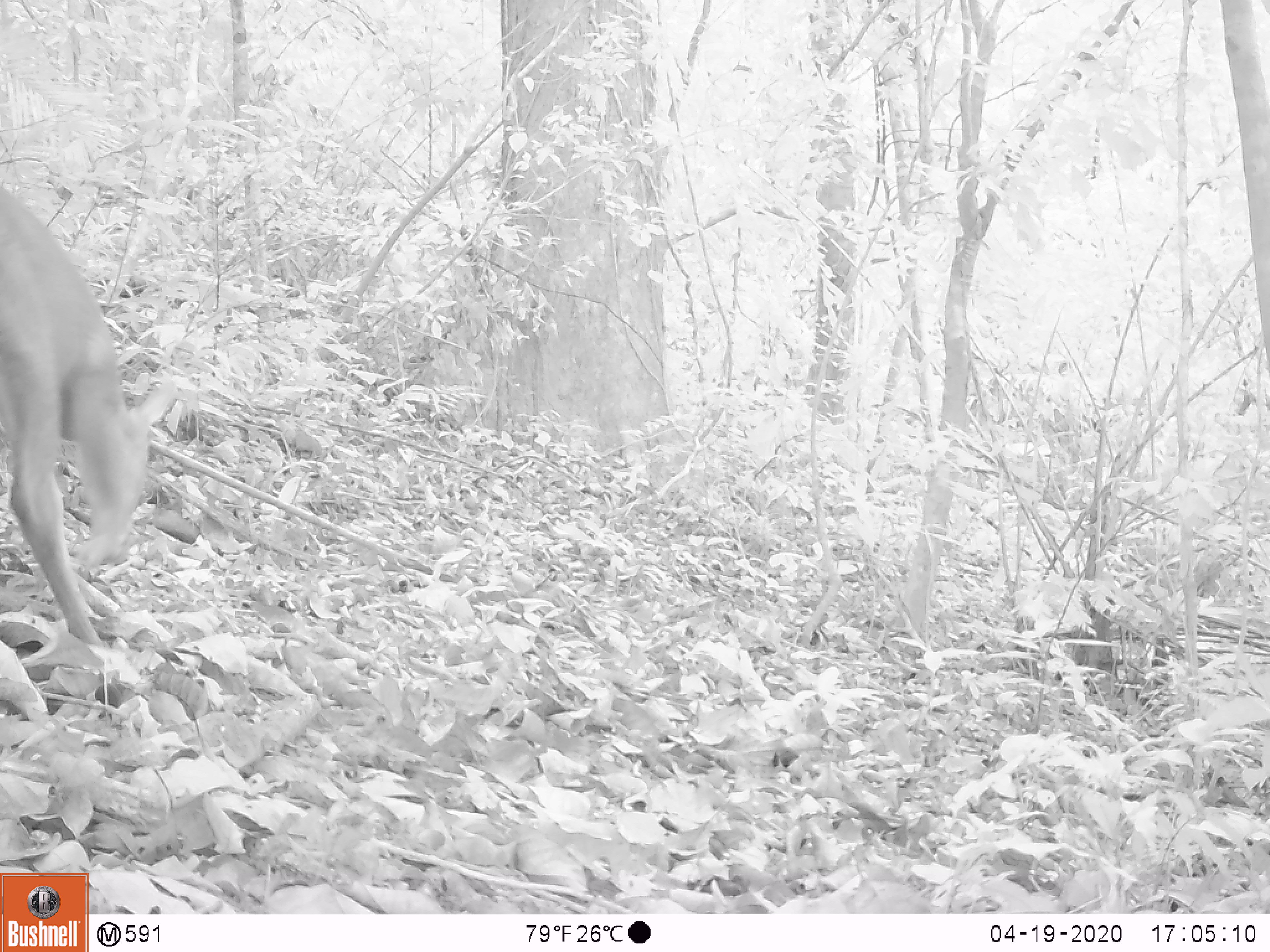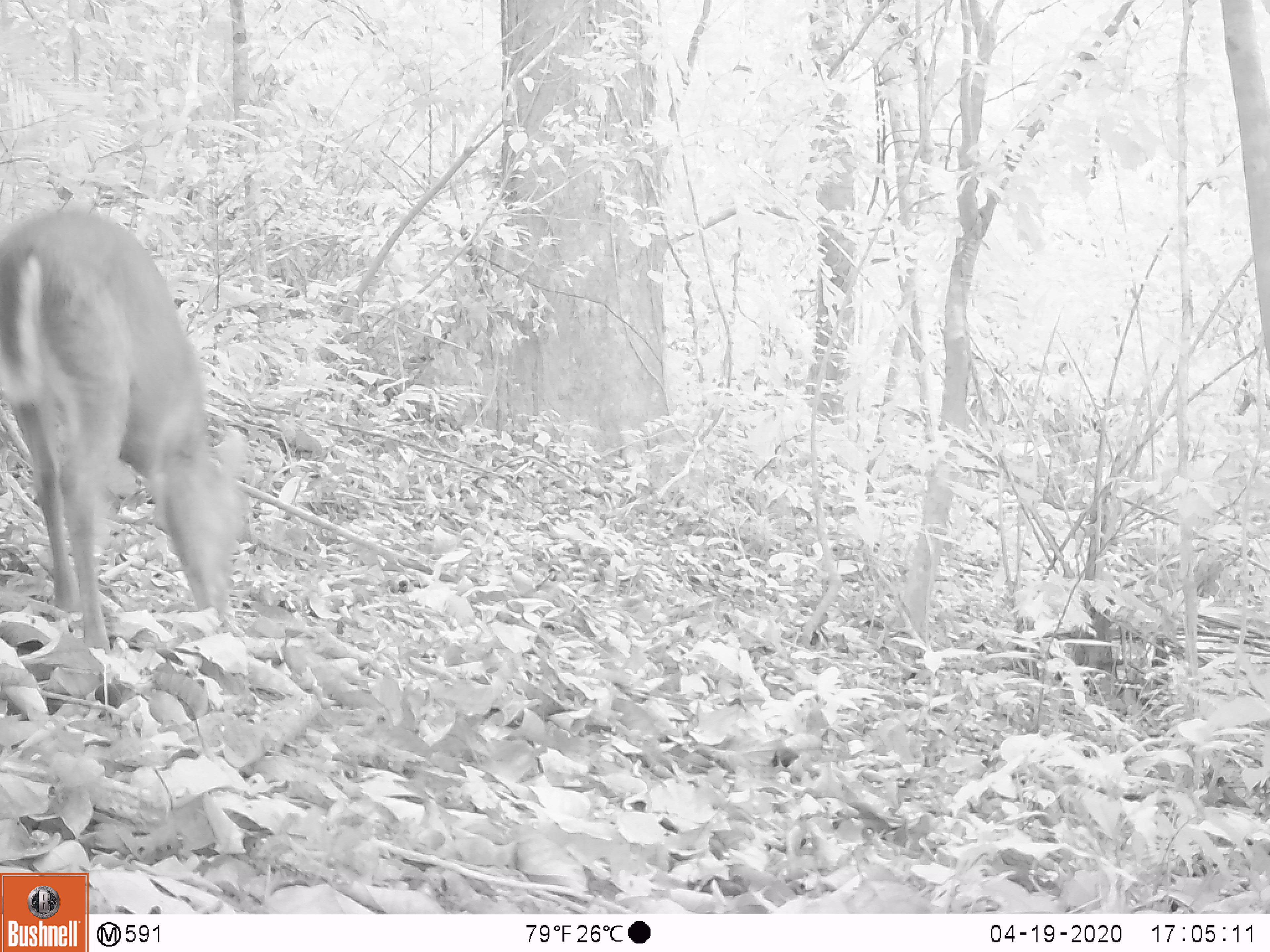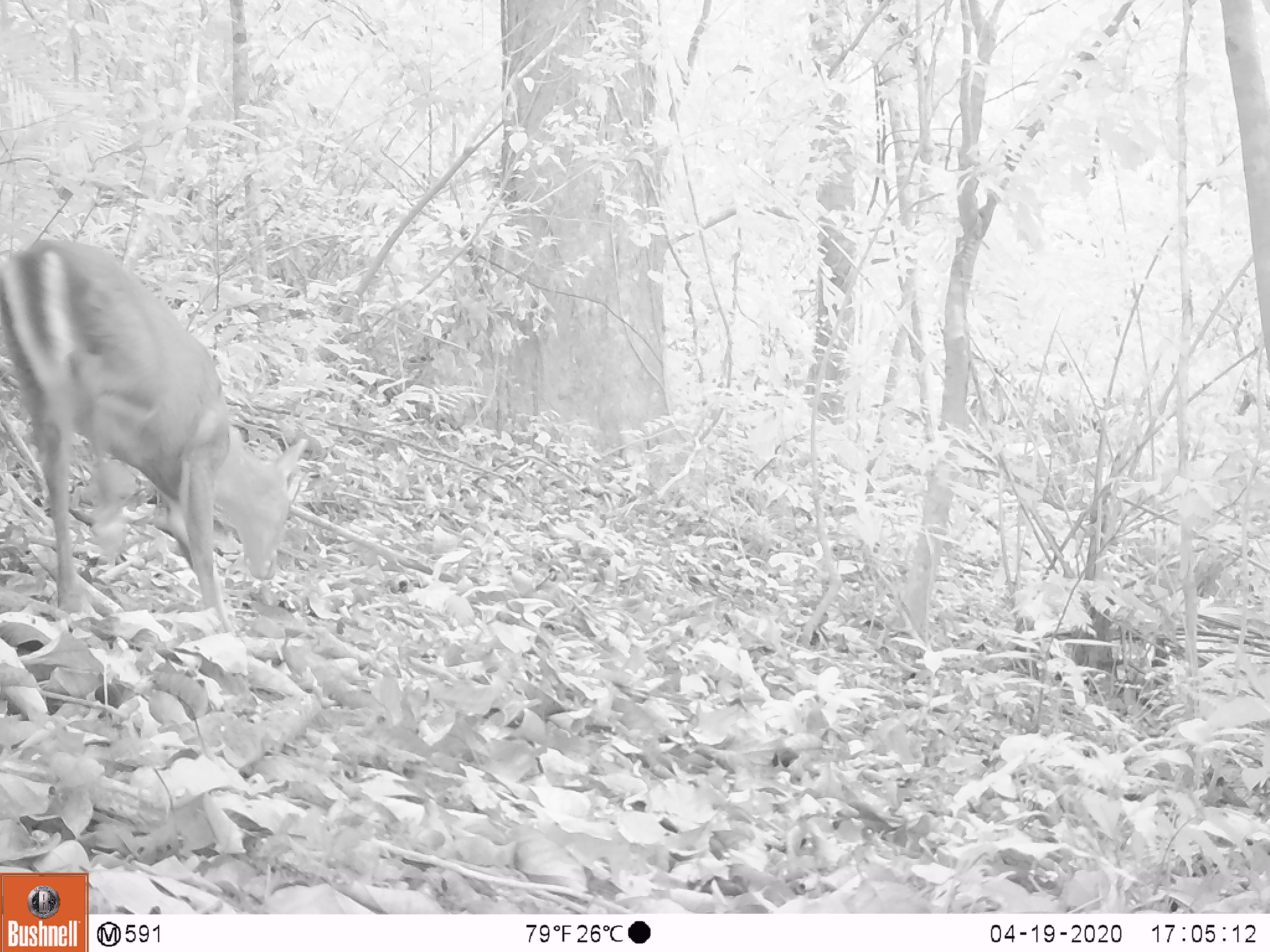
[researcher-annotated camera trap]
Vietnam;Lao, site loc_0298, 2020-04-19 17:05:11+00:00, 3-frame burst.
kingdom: Animalia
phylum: Chordata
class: Mammalia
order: Artiodactyla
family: Cervidae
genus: Muntiacus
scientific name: Muntiacus rooseveltorum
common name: roosevelt's muntjac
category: roosevelts muntjac group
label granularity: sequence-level